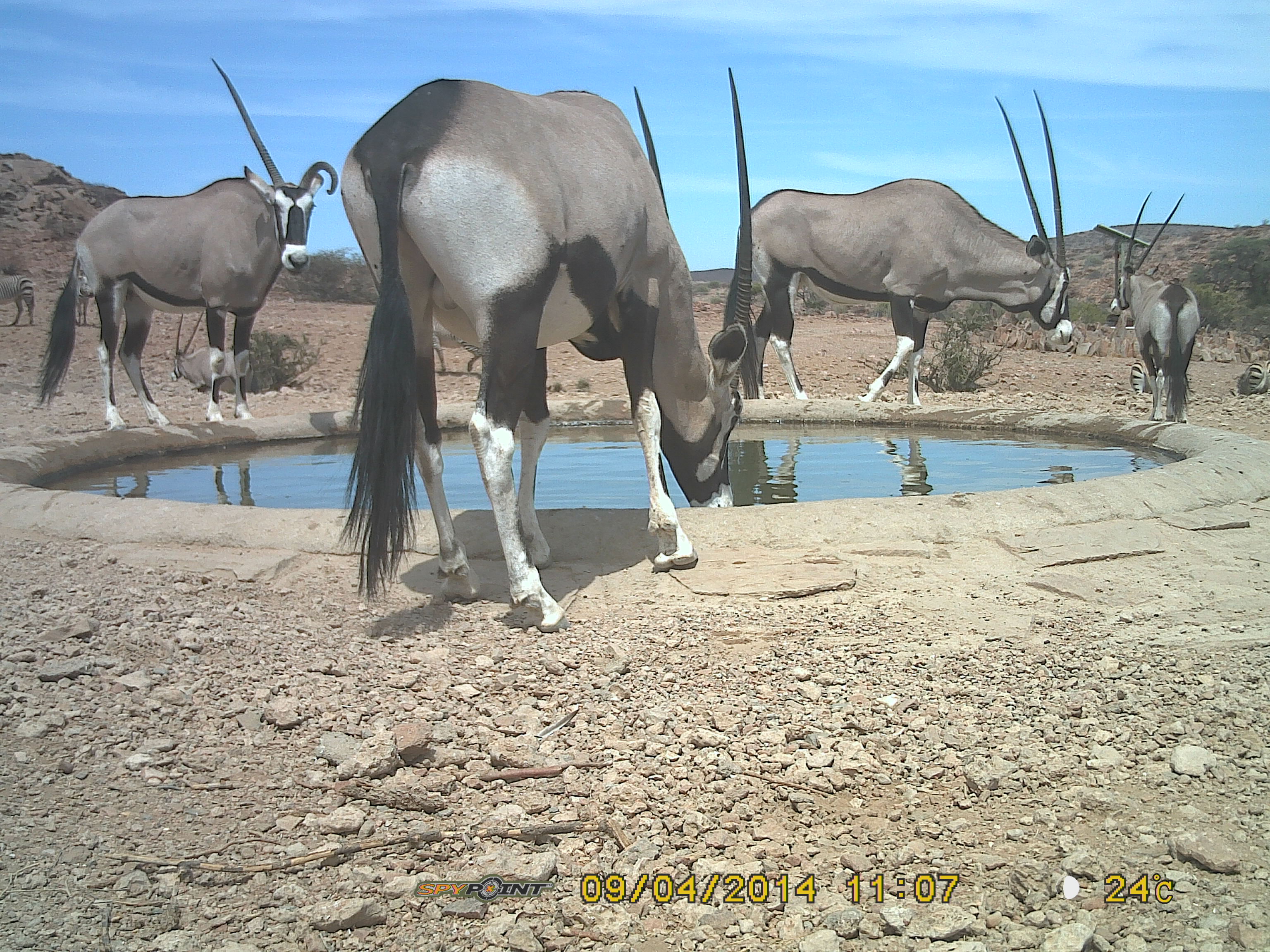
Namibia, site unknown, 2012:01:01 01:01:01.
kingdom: Animalia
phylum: Chordata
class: Mammalia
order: Artiodactyla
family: Bovidae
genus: Oryx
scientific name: Oryx gazella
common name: gemsbok